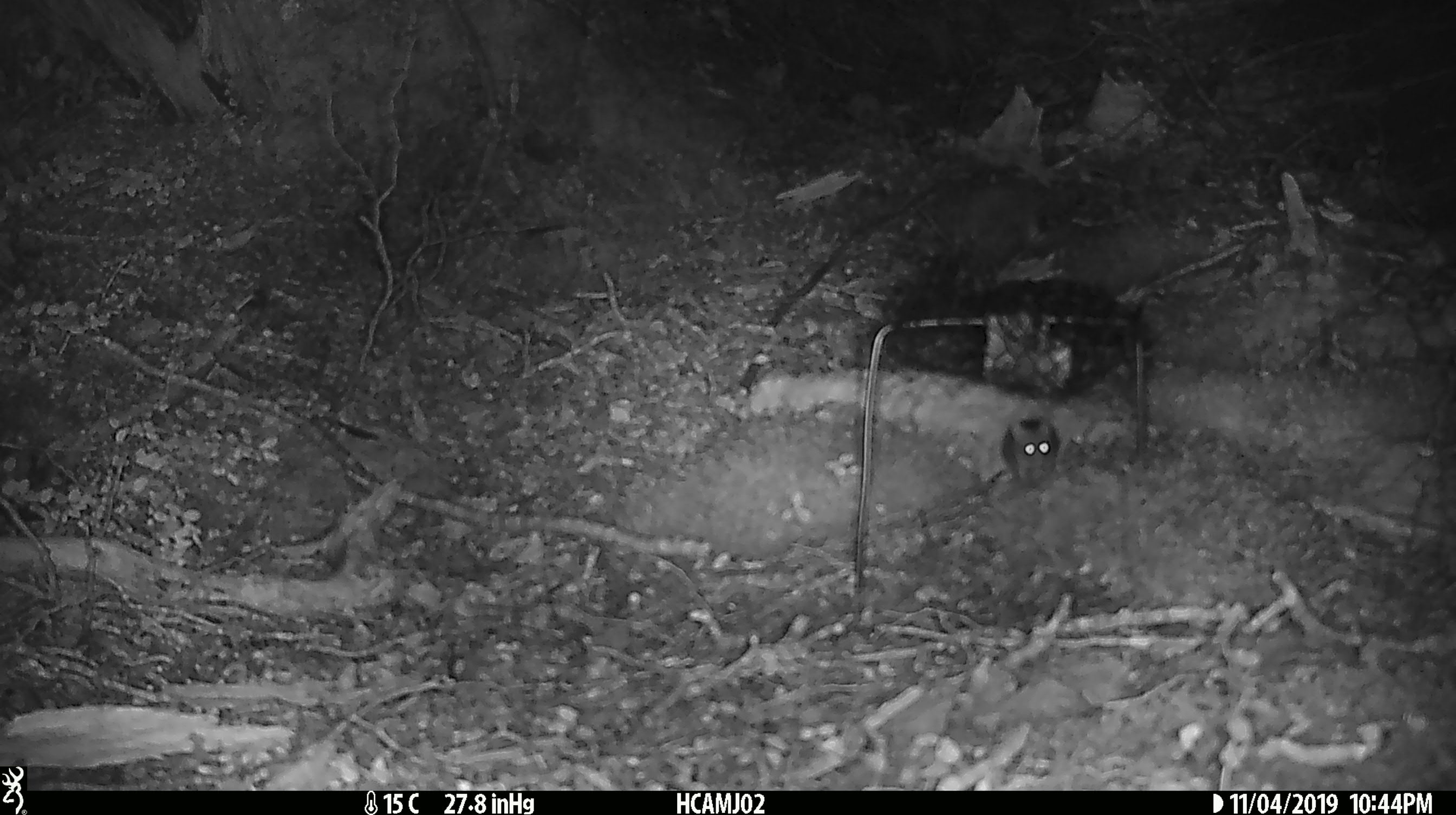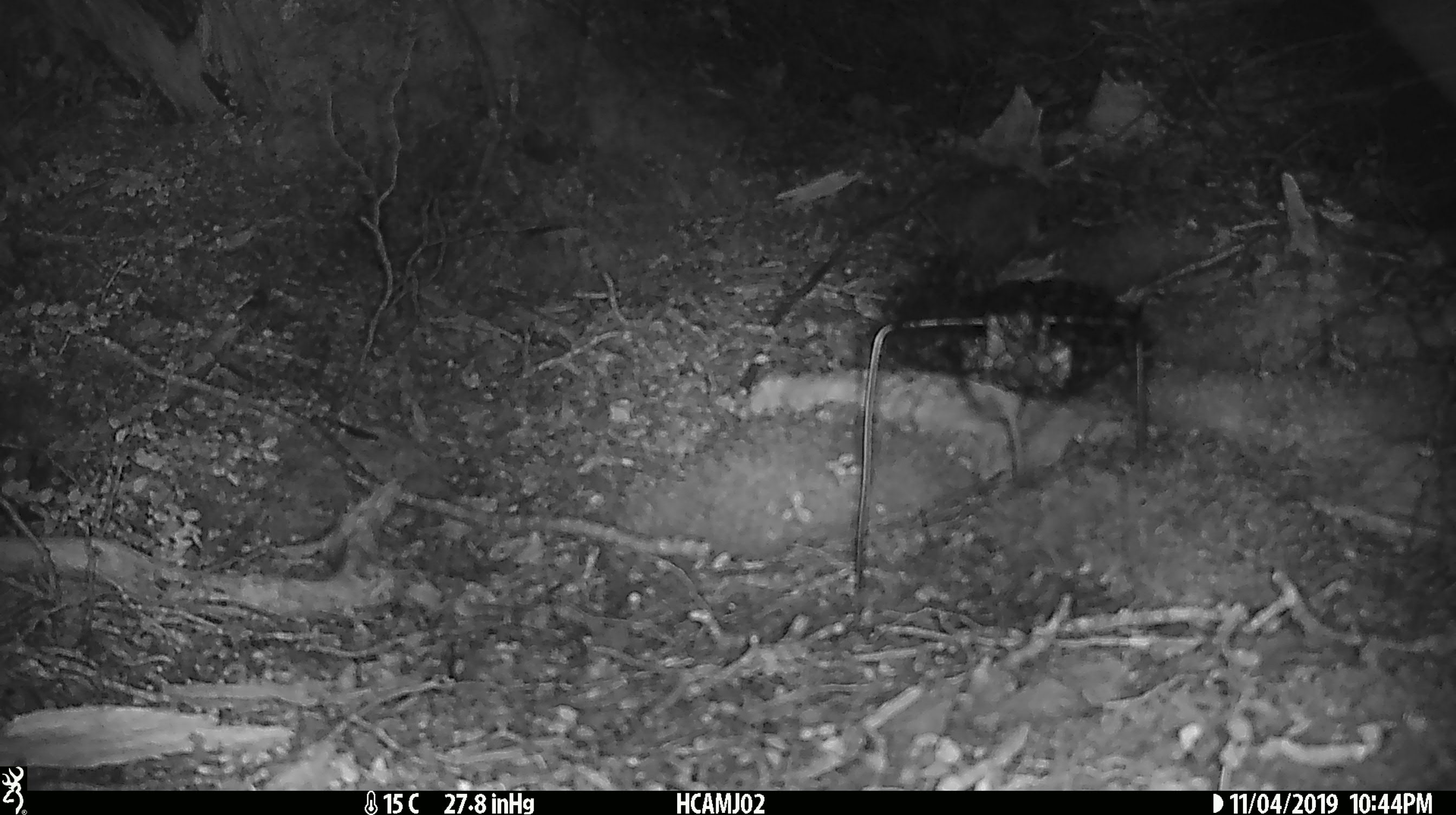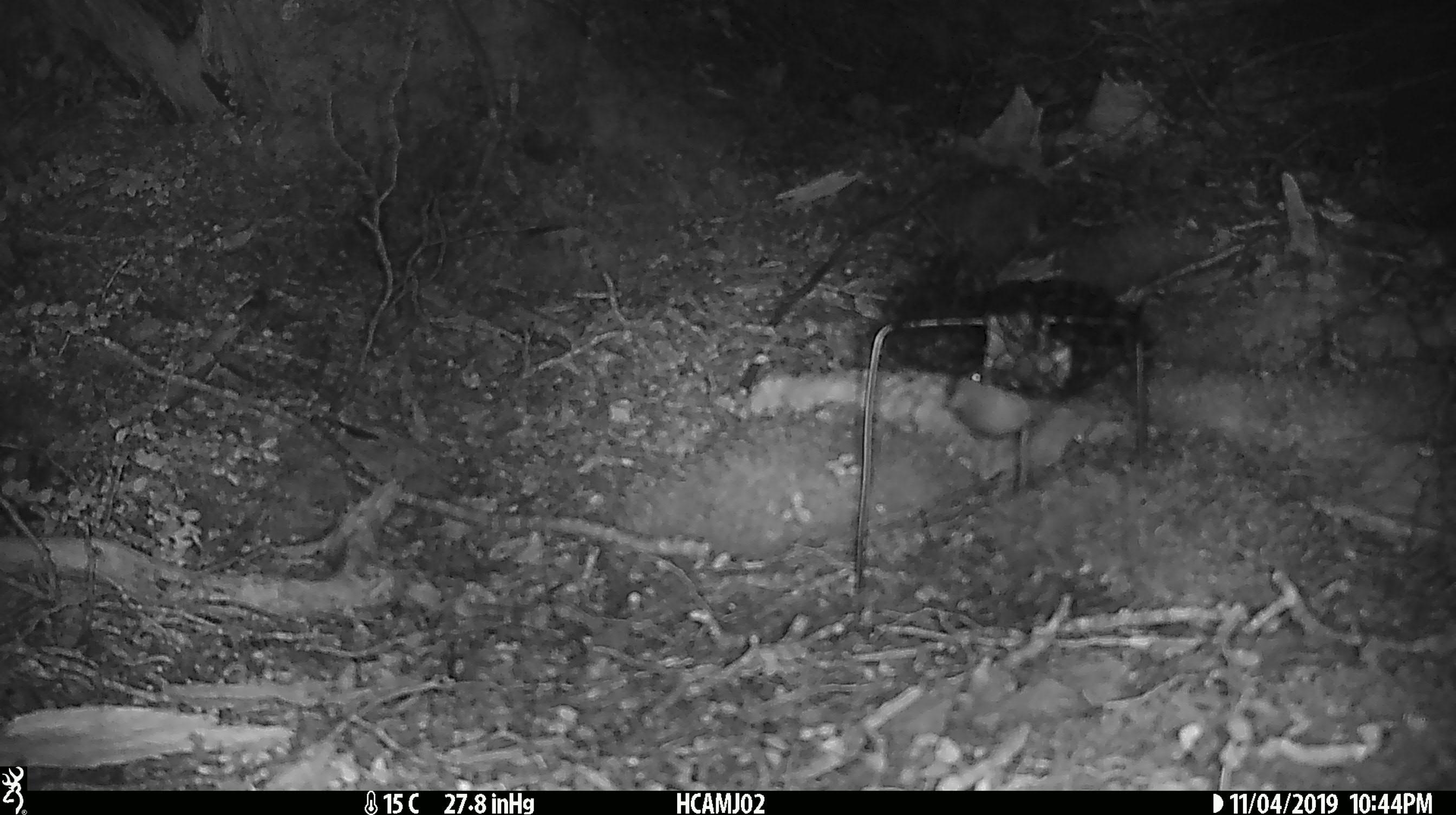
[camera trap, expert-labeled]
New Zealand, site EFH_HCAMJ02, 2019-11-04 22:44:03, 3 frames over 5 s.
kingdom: Animalia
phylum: Chordata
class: Mammalia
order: Rodentia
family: Muridae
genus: Mus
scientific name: Mus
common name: mouse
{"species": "mouse (Mus)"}